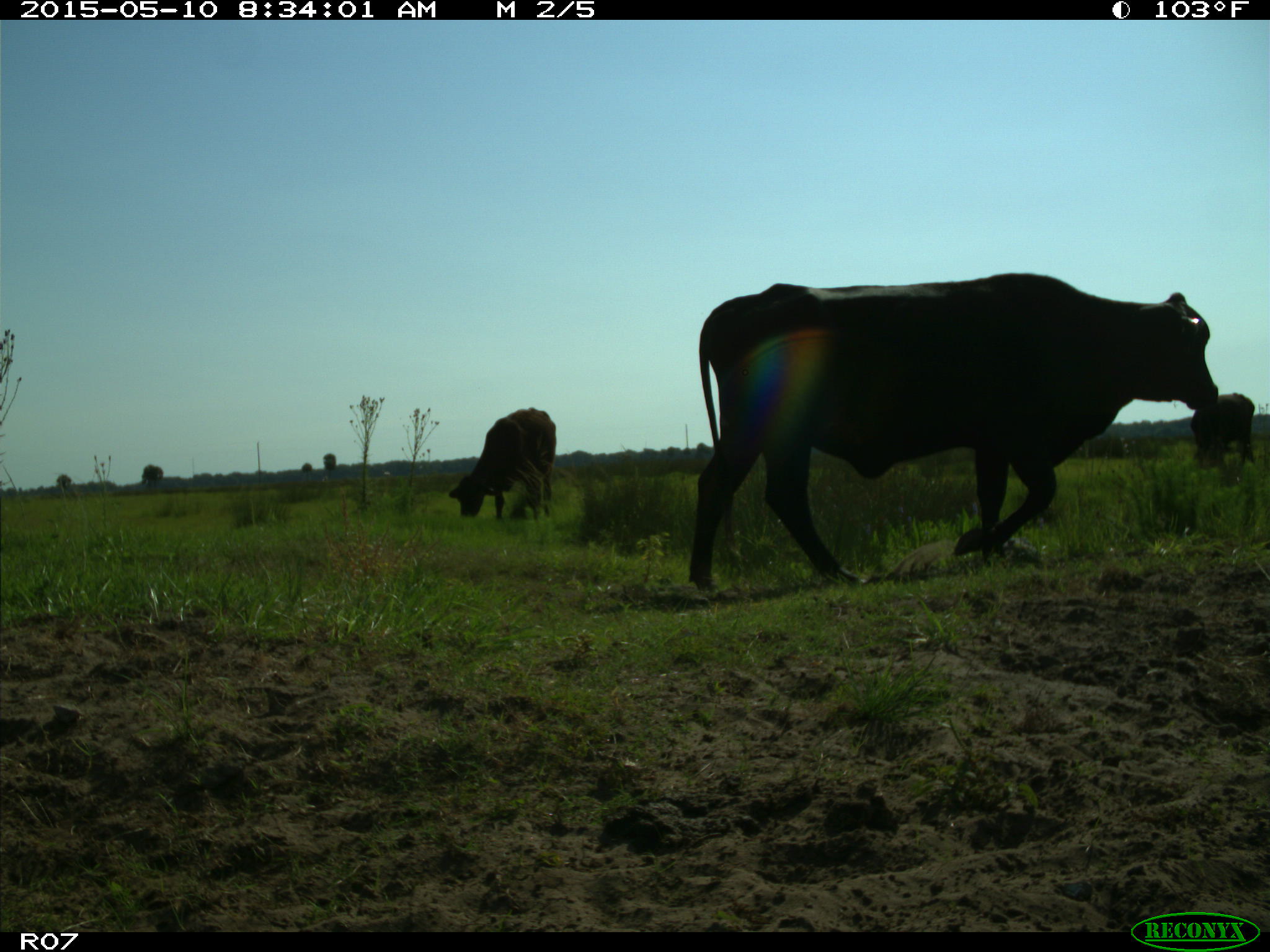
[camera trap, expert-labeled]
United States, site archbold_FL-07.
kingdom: Animalia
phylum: Chordata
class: Mammalia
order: Artiodactyla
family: Bovidae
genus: Bos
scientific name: Bos taurus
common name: domestic cow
Bos taurus (domestic cow).